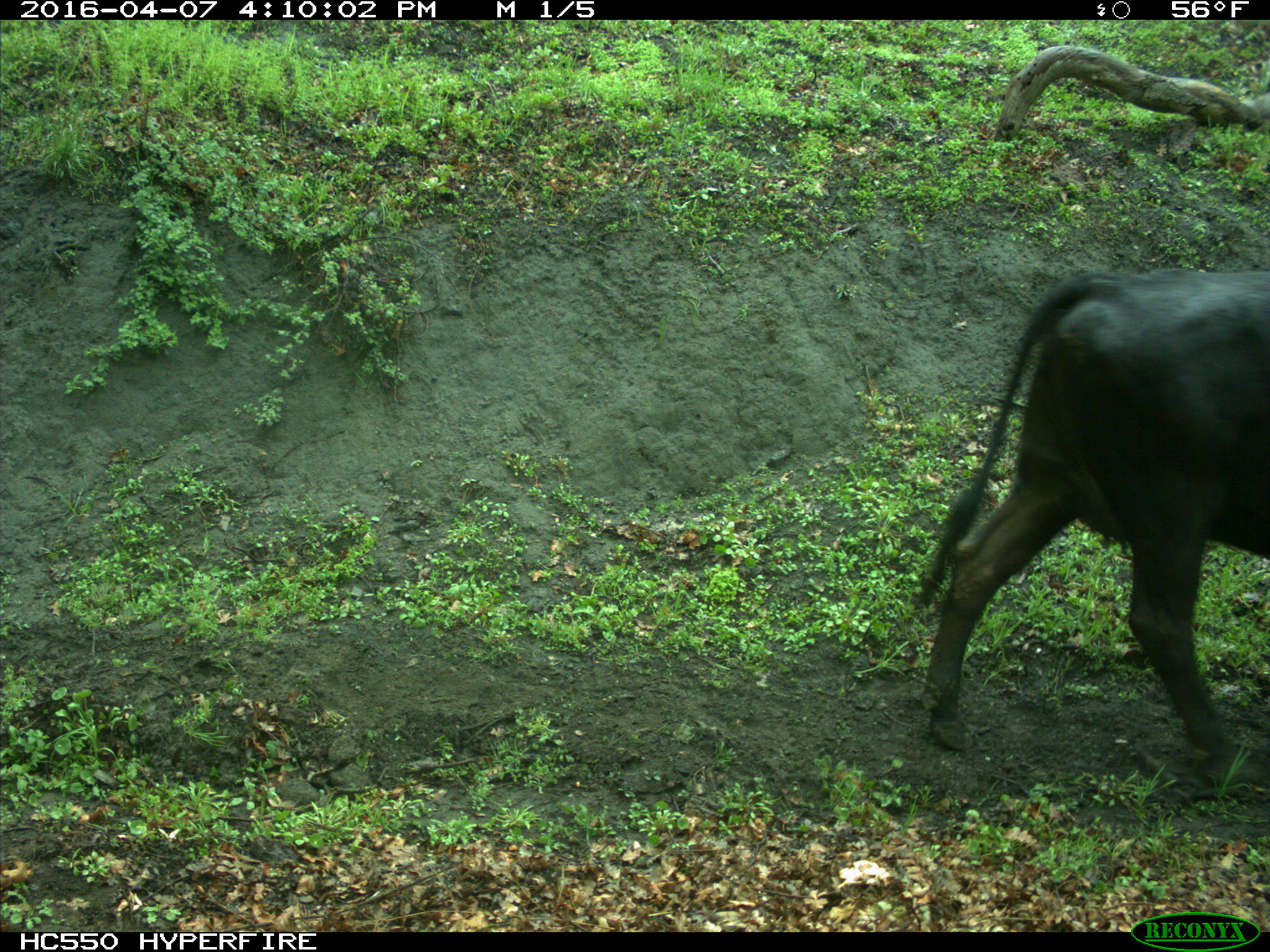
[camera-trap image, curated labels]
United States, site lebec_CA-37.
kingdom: Animalia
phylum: Chordata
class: Mammalia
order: Artiodactyla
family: Bovidae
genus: Bos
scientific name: Bos taurus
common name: domestic cow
Bos taurus (domestic cow).